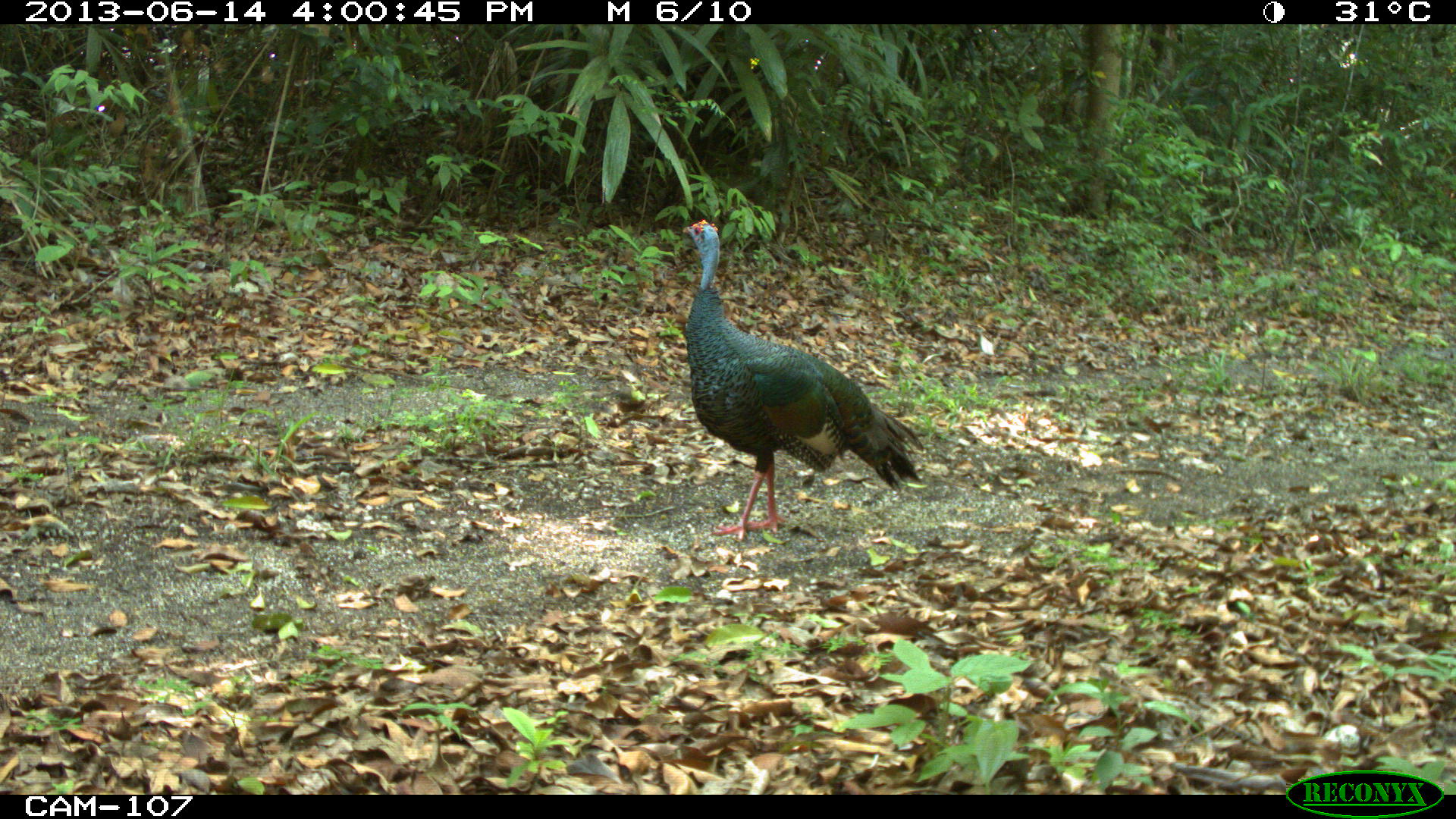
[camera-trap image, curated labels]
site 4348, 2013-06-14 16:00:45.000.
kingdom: Animalia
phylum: Chordata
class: Aves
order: Galliformes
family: Phasianidae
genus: Meleagris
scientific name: Meleagris ocellata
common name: ocellated turkey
Meleagris ocellata (ocellated turkey), count 1.